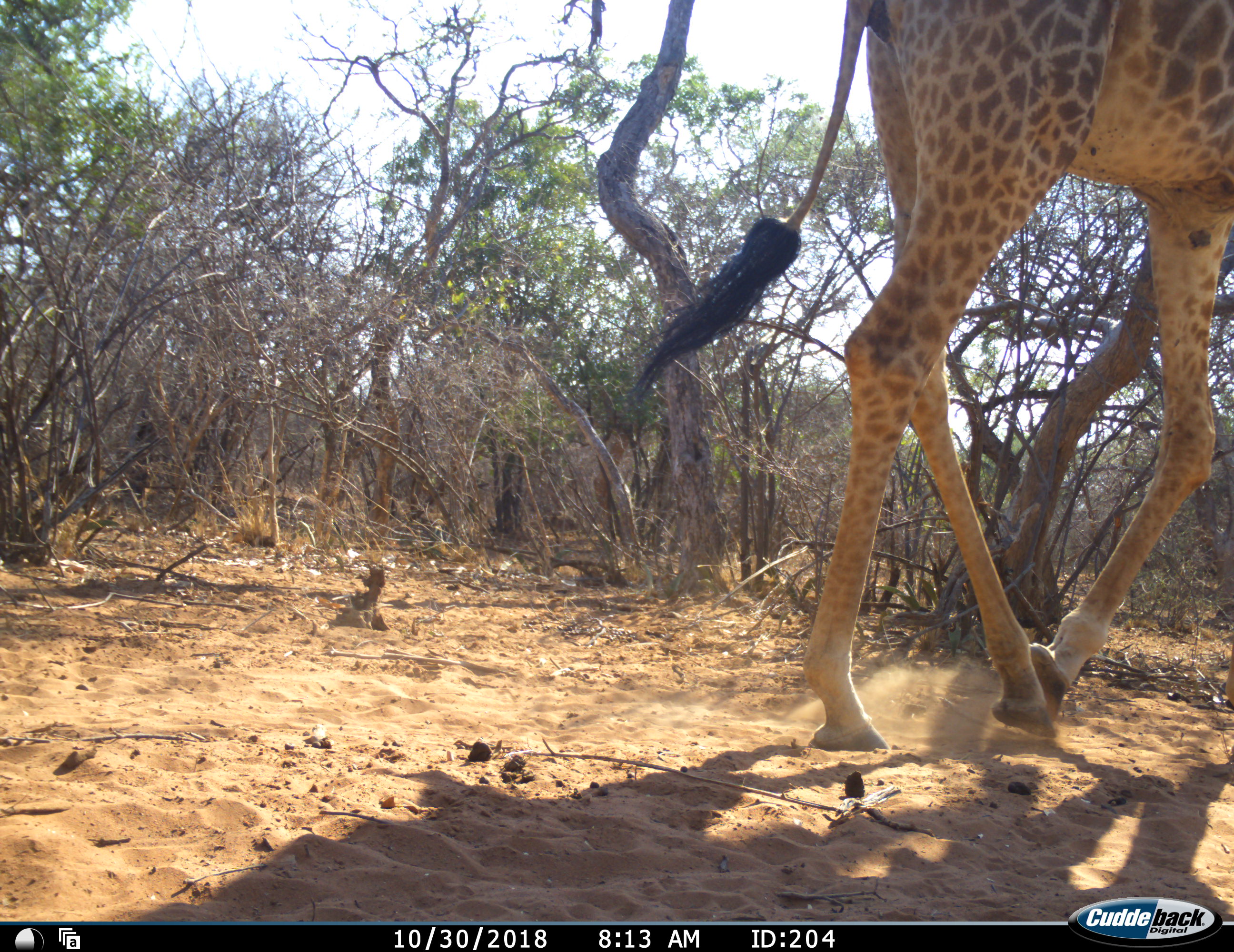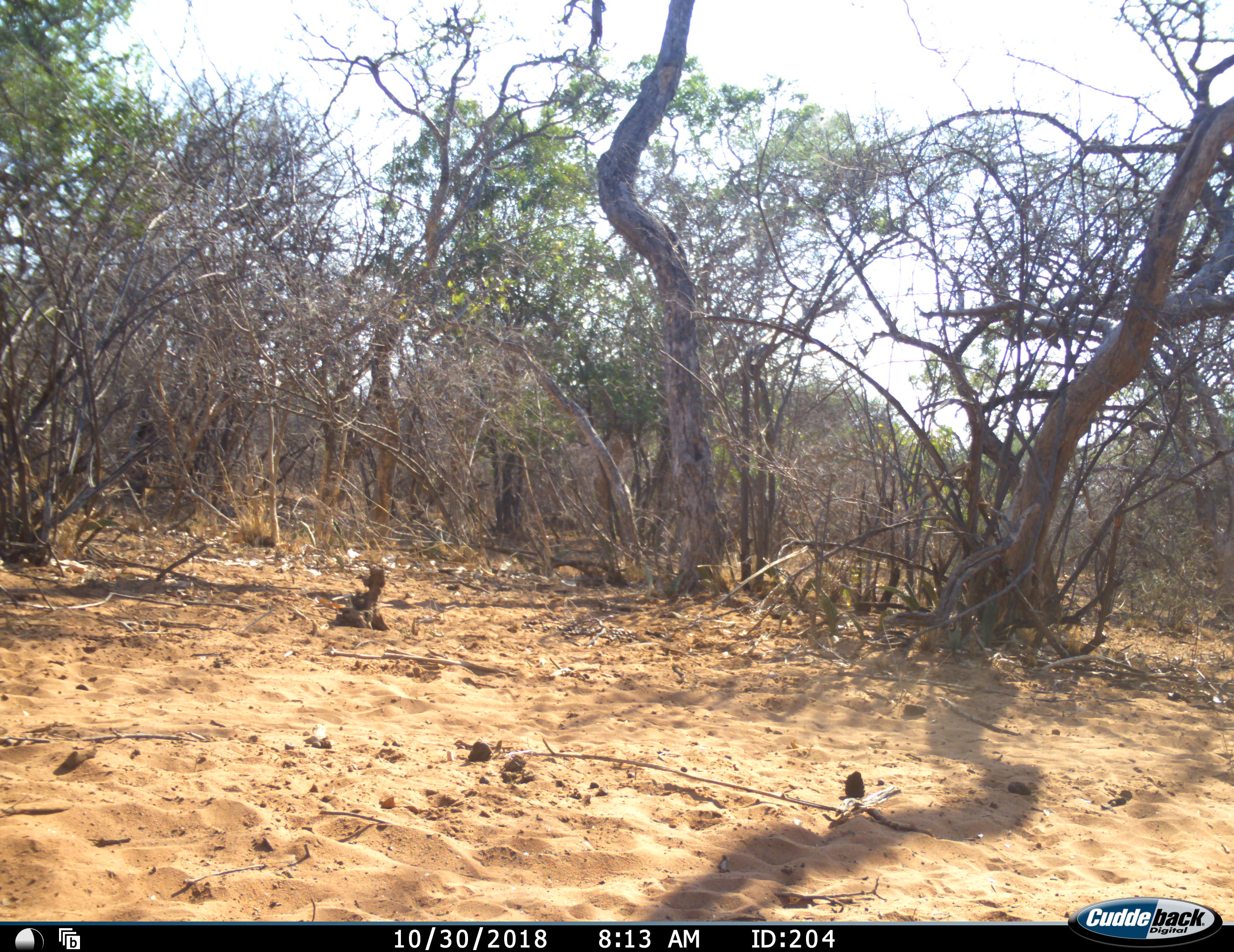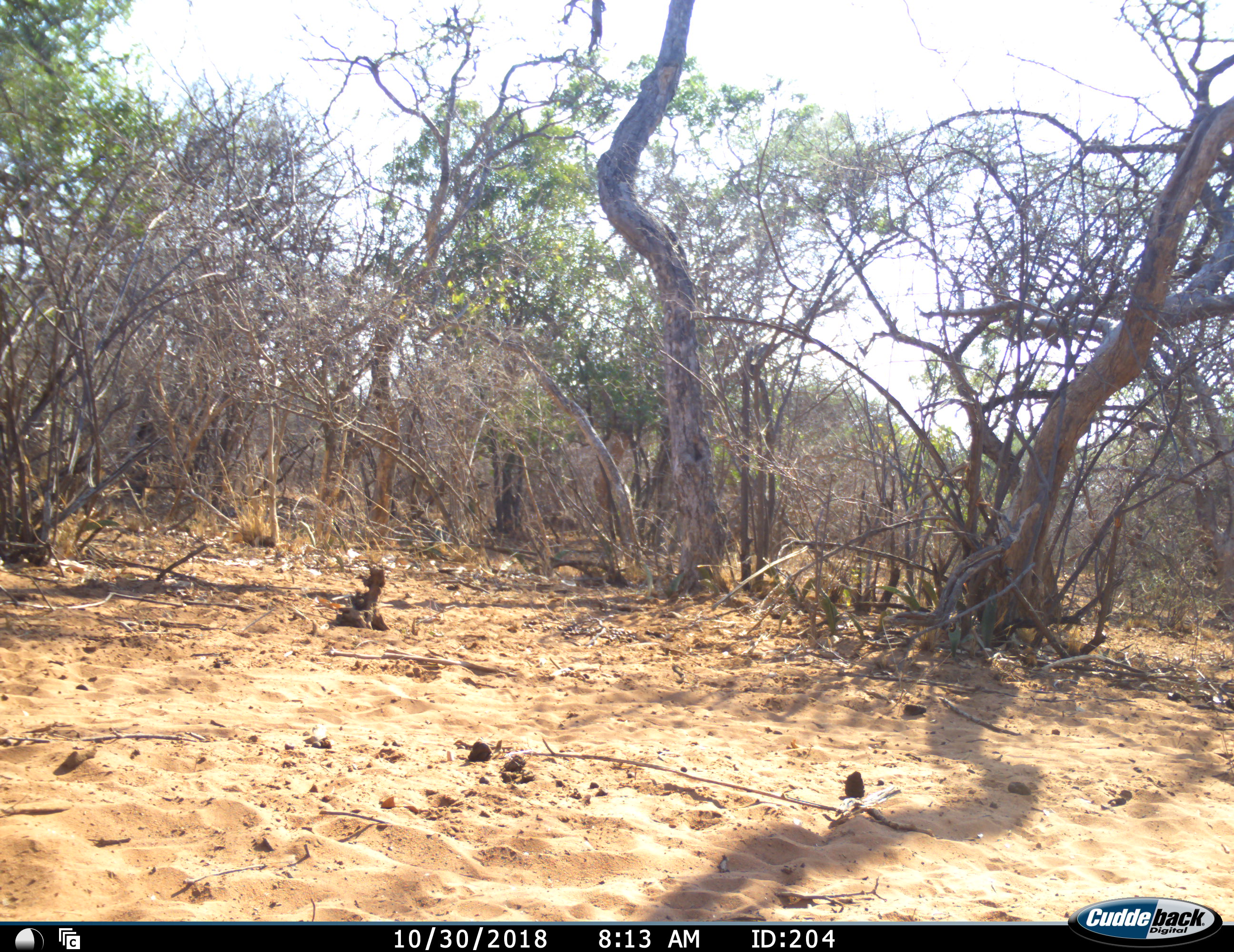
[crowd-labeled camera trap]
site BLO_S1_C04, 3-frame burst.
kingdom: Animalia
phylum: Chordata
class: Mammalia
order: Artiodactyla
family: Giraffidae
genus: Giraffa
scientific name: Giraffa camelopardalis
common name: giraffe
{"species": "giraffe (Giraffa camelopardalis)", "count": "1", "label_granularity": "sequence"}